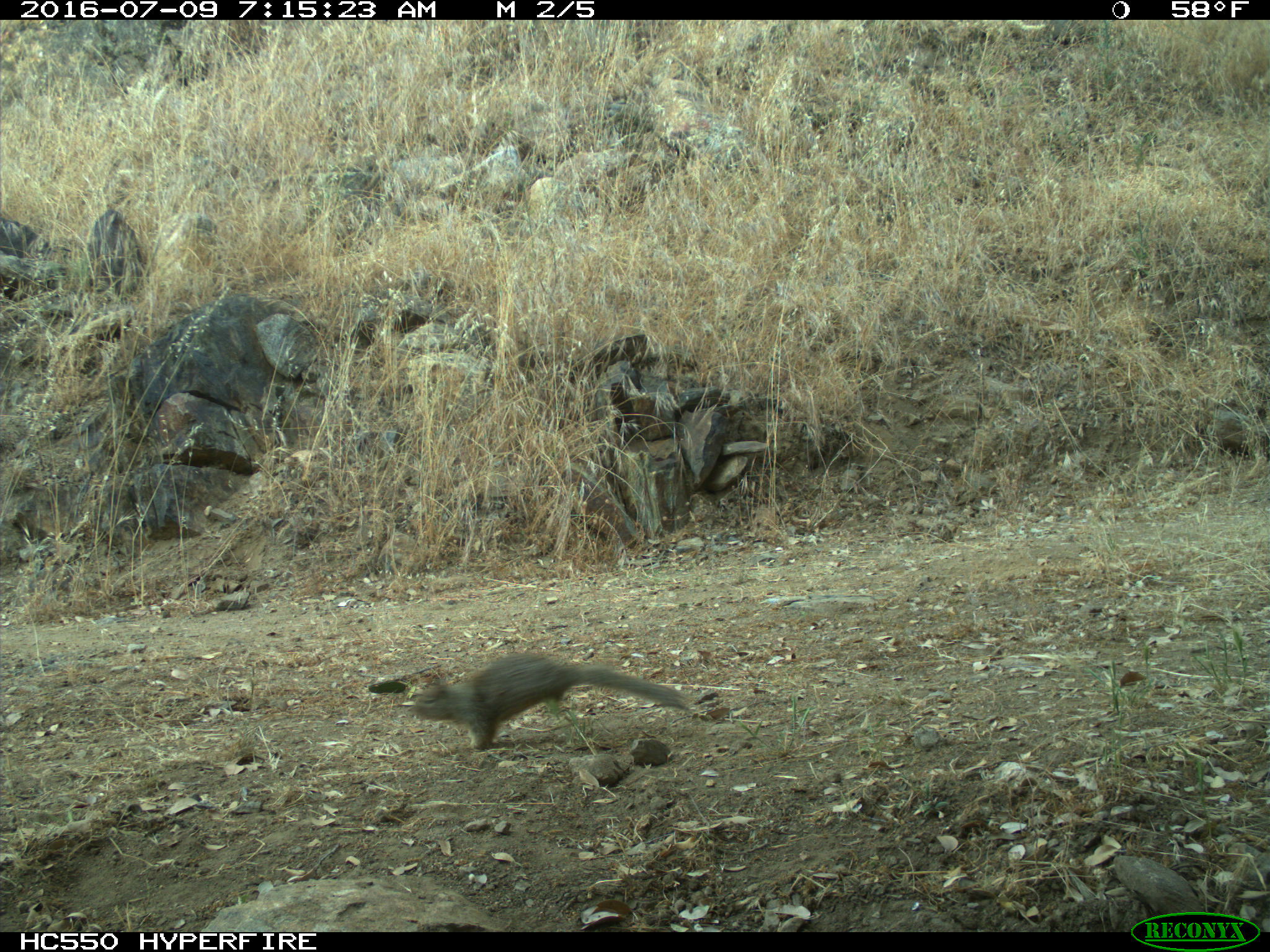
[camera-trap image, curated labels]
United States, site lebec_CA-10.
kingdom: Animalia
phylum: Chordata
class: Mammalia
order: Rodentia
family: Sciuridae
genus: Otospermophilus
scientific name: Otospermophilus beecheyi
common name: california ground squirrel